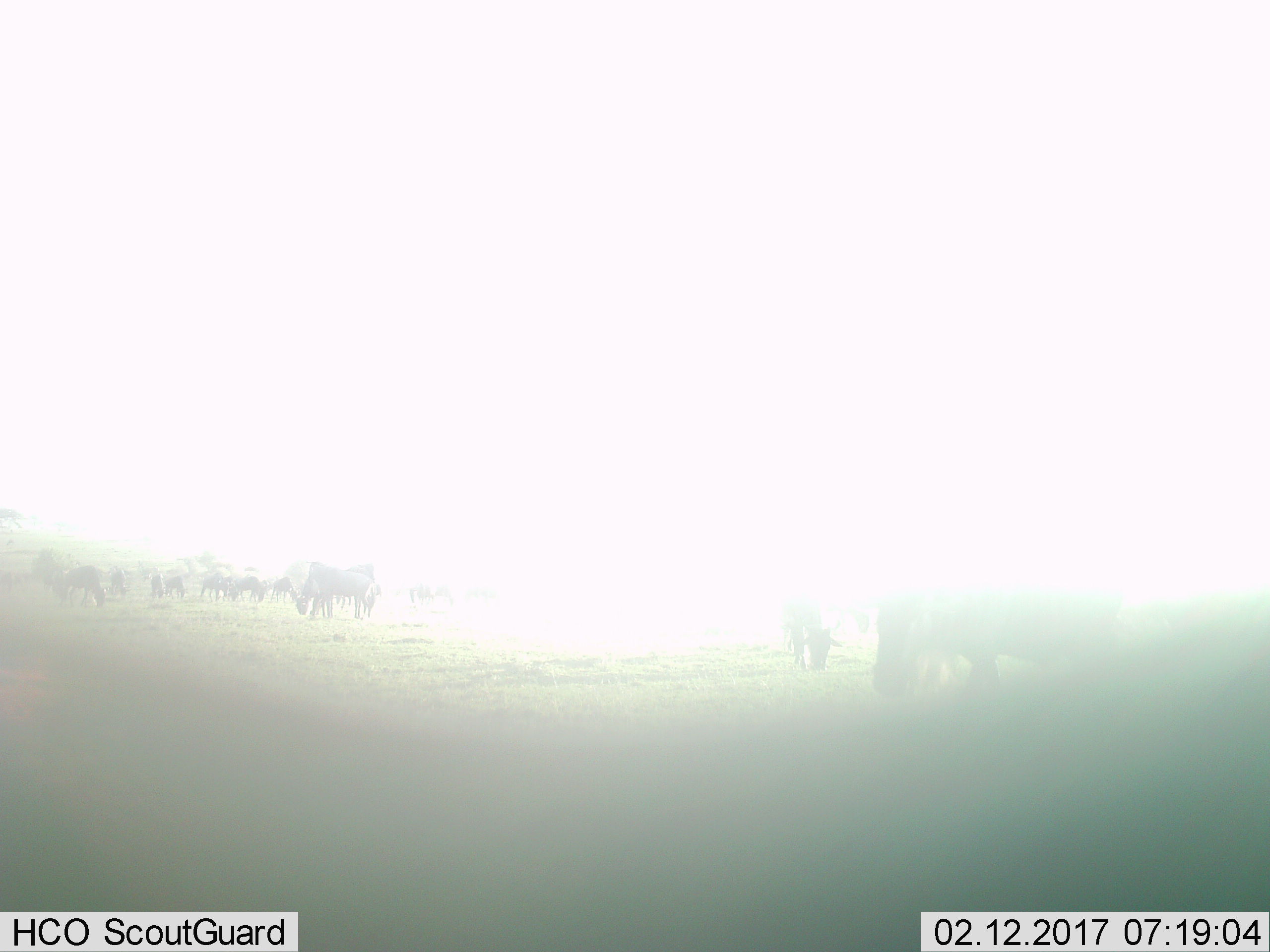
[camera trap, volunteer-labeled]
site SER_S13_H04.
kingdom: Animalia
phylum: Chordata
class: Mammalia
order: Artiodactyla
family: Bovidae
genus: Connochaetes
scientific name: Connochaetes taurinus taurinus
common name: blue wildebeest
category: wildebeestblue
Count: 11-50.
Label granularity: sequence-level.